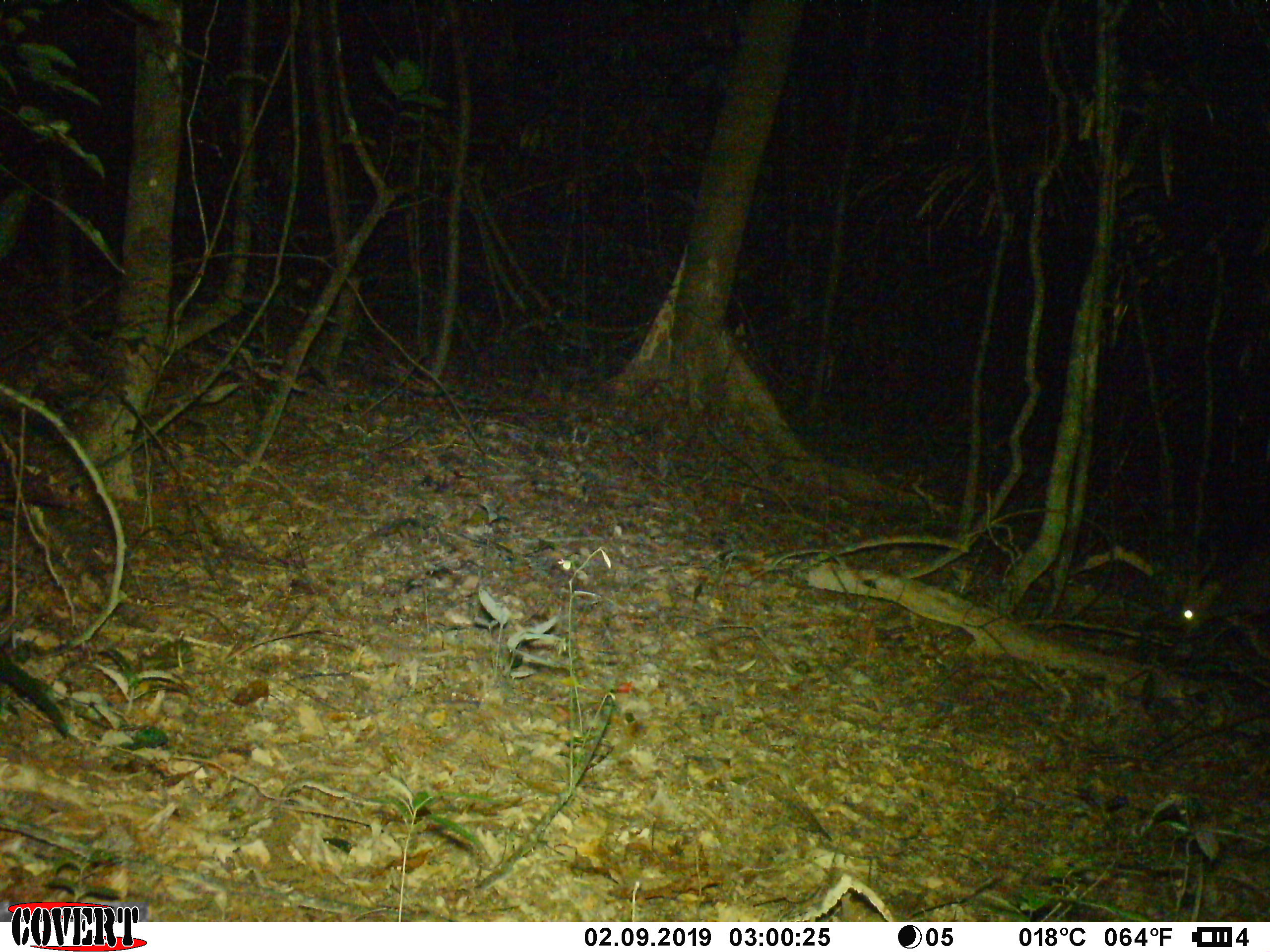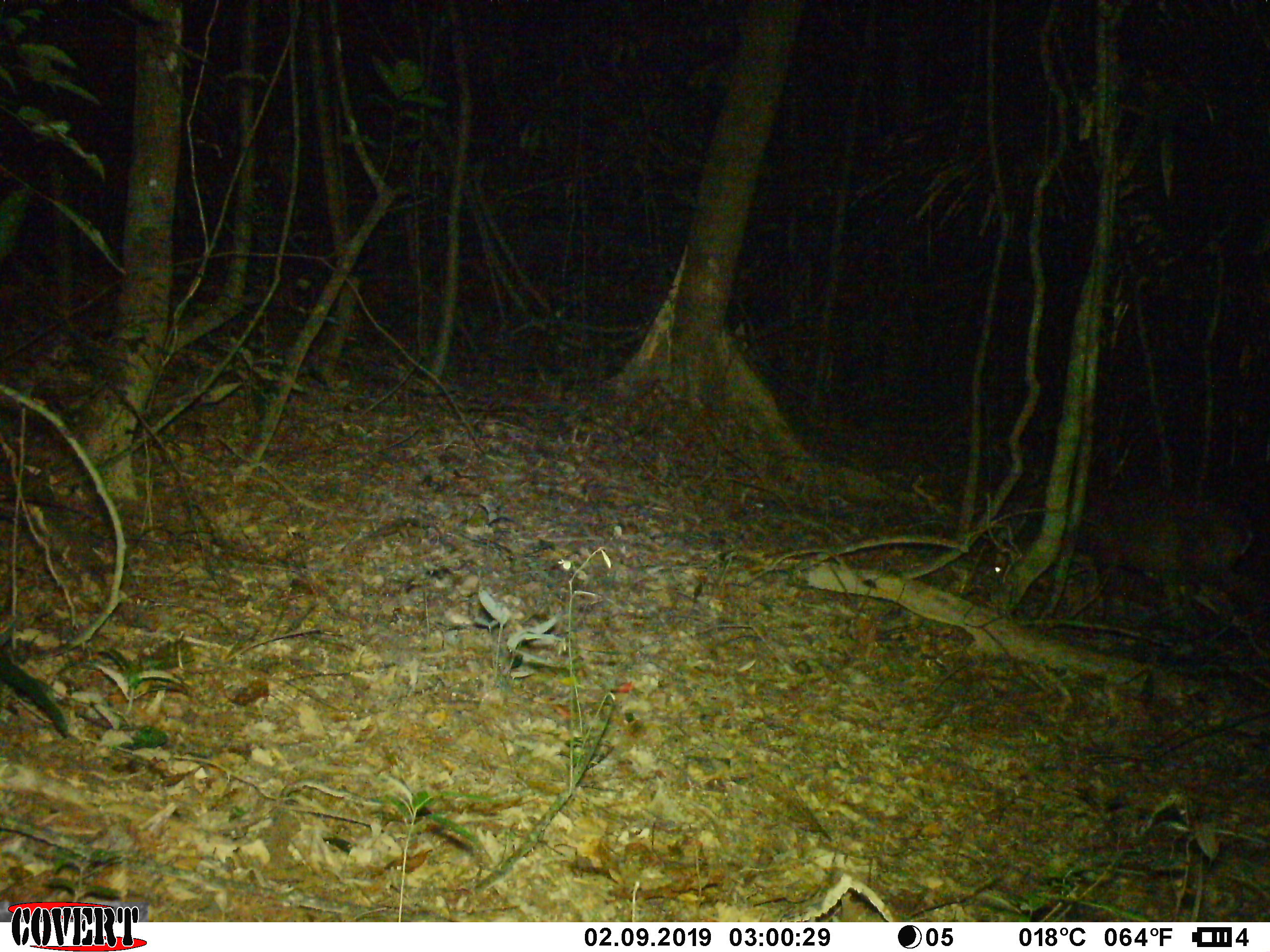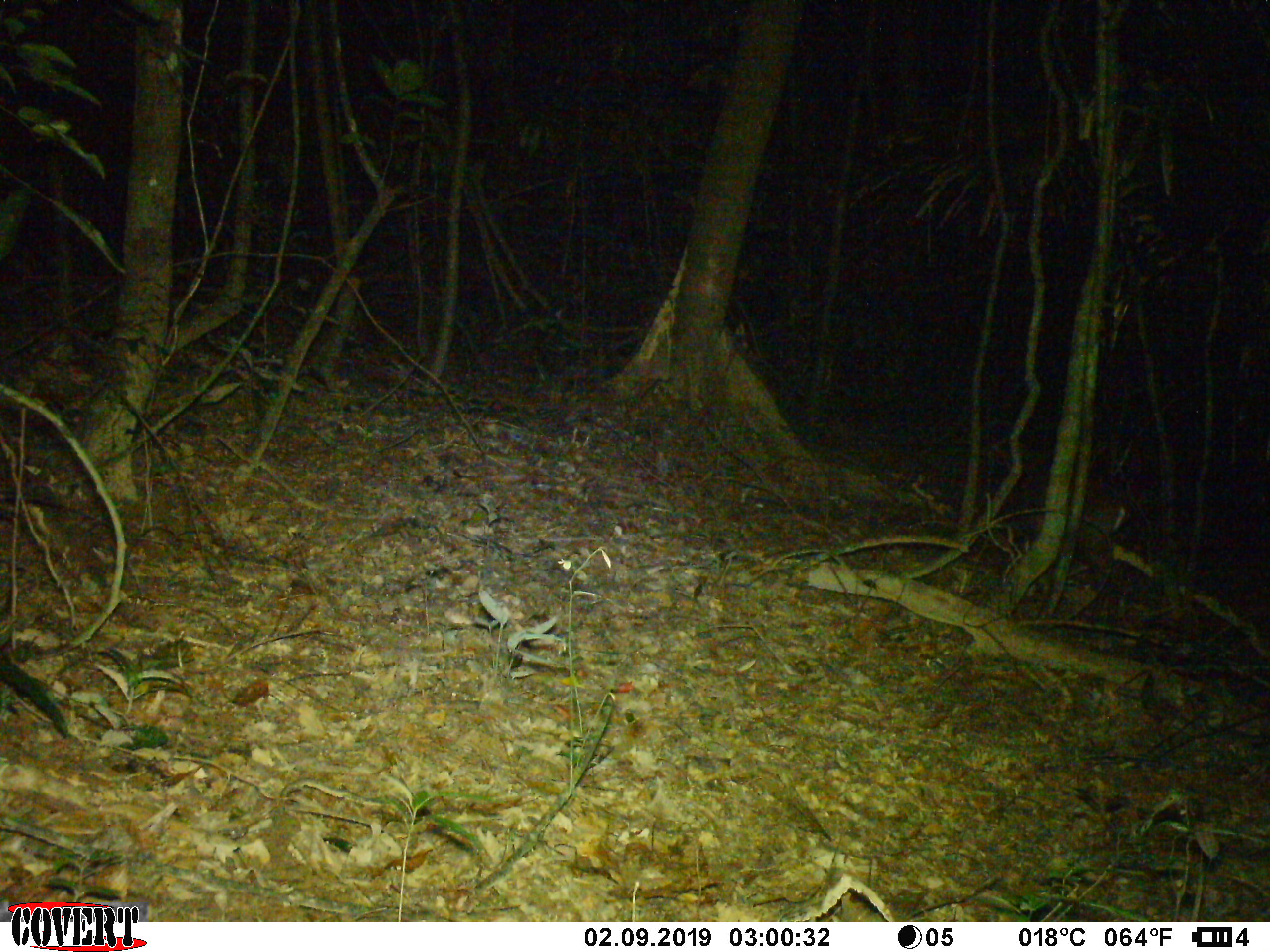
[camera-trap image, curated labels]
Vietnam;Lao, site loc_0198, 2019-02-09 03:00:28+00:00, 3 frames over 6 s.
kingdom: Animalia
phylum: Chordata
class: Mammalia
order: Artiodactyla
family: Cervidae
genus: Muntiacus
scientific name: Muntiacus vuquangensis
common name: large-antlered muntjac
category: large antlered muntjac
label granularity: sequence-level